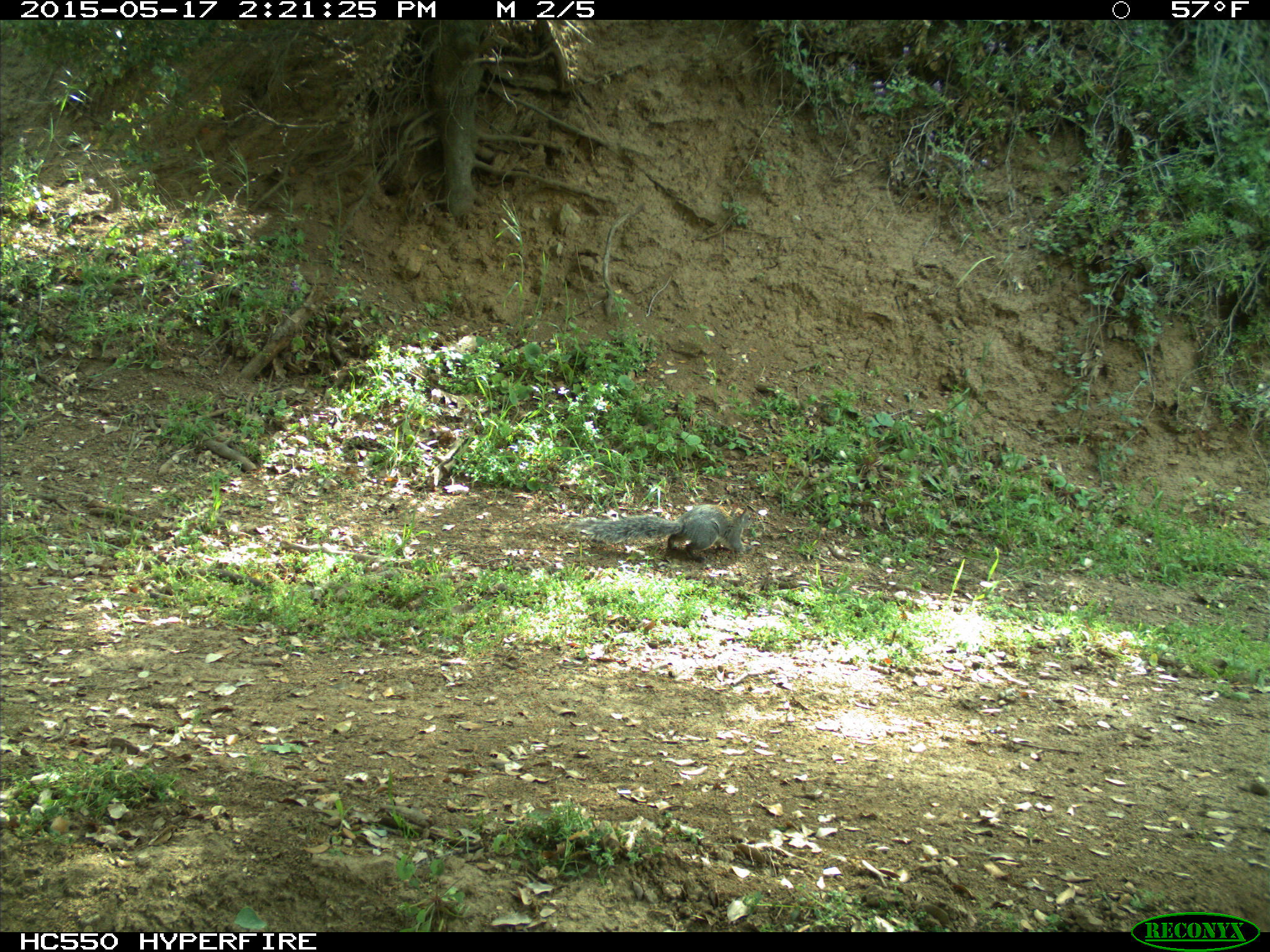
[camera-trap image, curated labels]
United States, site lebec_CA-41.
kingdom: Animalia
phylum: Chordata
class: Mammalia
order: Rodentia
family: Sciuridae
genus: Sciurus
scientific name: Sciurus carolinensis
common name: eastern gray squirrel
Sciurus carolinensis (eastern gray squirrel).